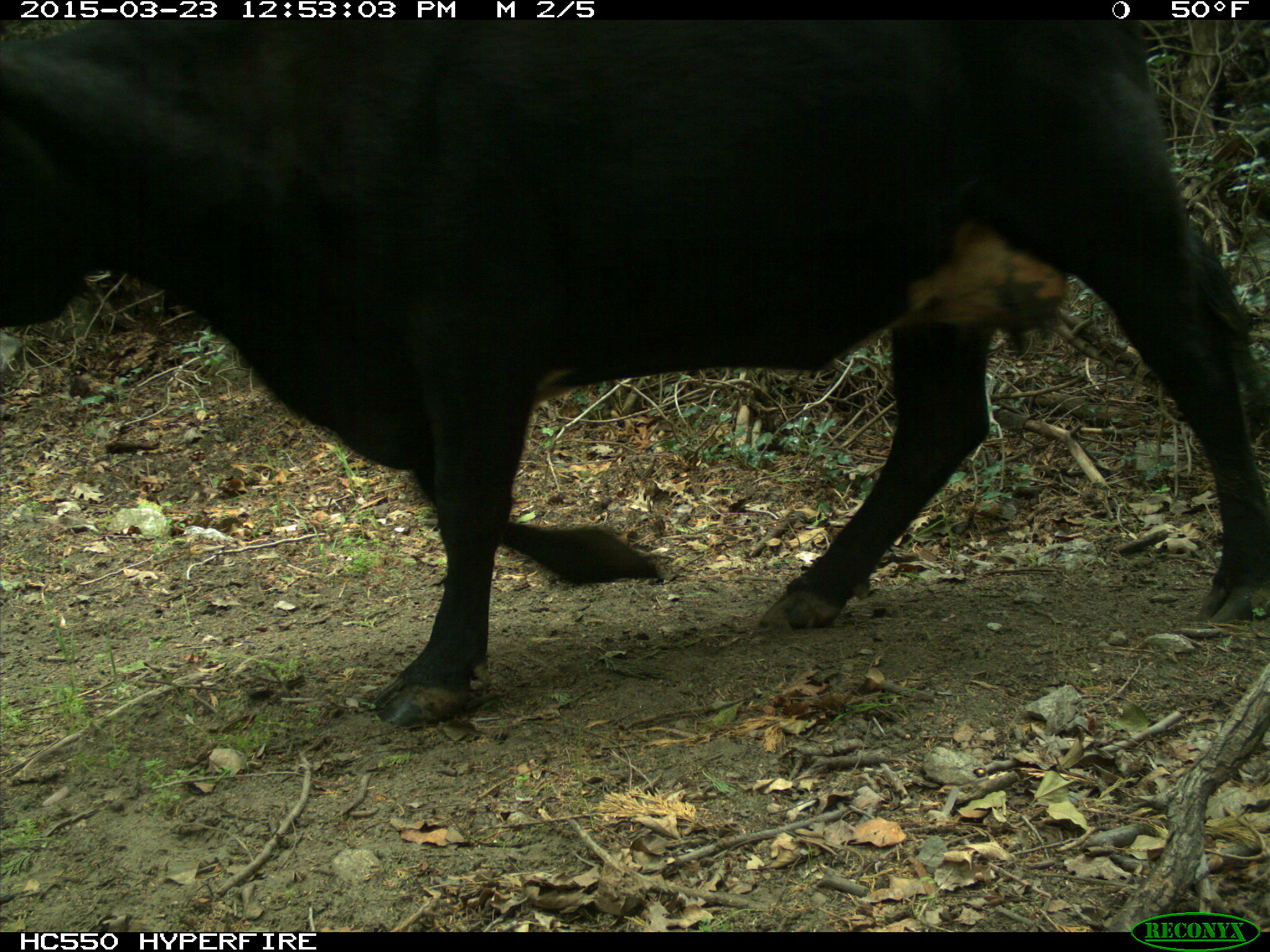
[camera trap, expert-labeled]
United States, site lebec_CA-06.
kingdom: Animalia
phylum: Chordata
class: Mammalia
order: Artiodactyla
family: Bovidae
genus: Bos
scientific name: Bos taurus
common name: domestic cow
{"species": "Bos taurus (domestic cow)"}